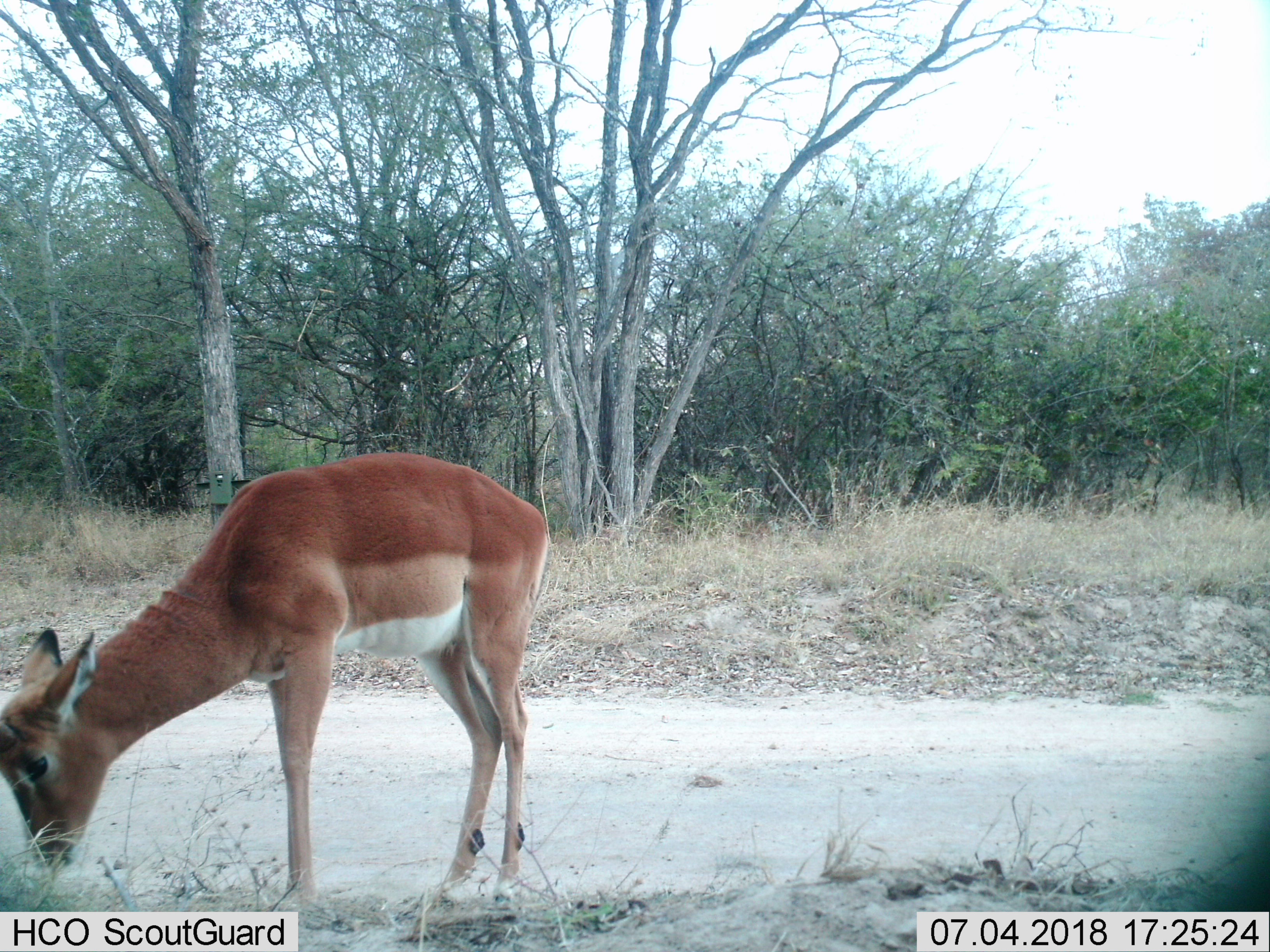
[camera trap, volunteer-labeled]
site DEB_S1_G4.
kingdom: Animalia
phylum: Chordata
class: Mammalia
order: Artiodactyla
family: Bovidae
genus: Aepyceros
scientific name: Aepyceros melampus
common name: impala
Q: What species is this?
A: Impala (Aepyceros melampus).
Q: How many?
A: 1.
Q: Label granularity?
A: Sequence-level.